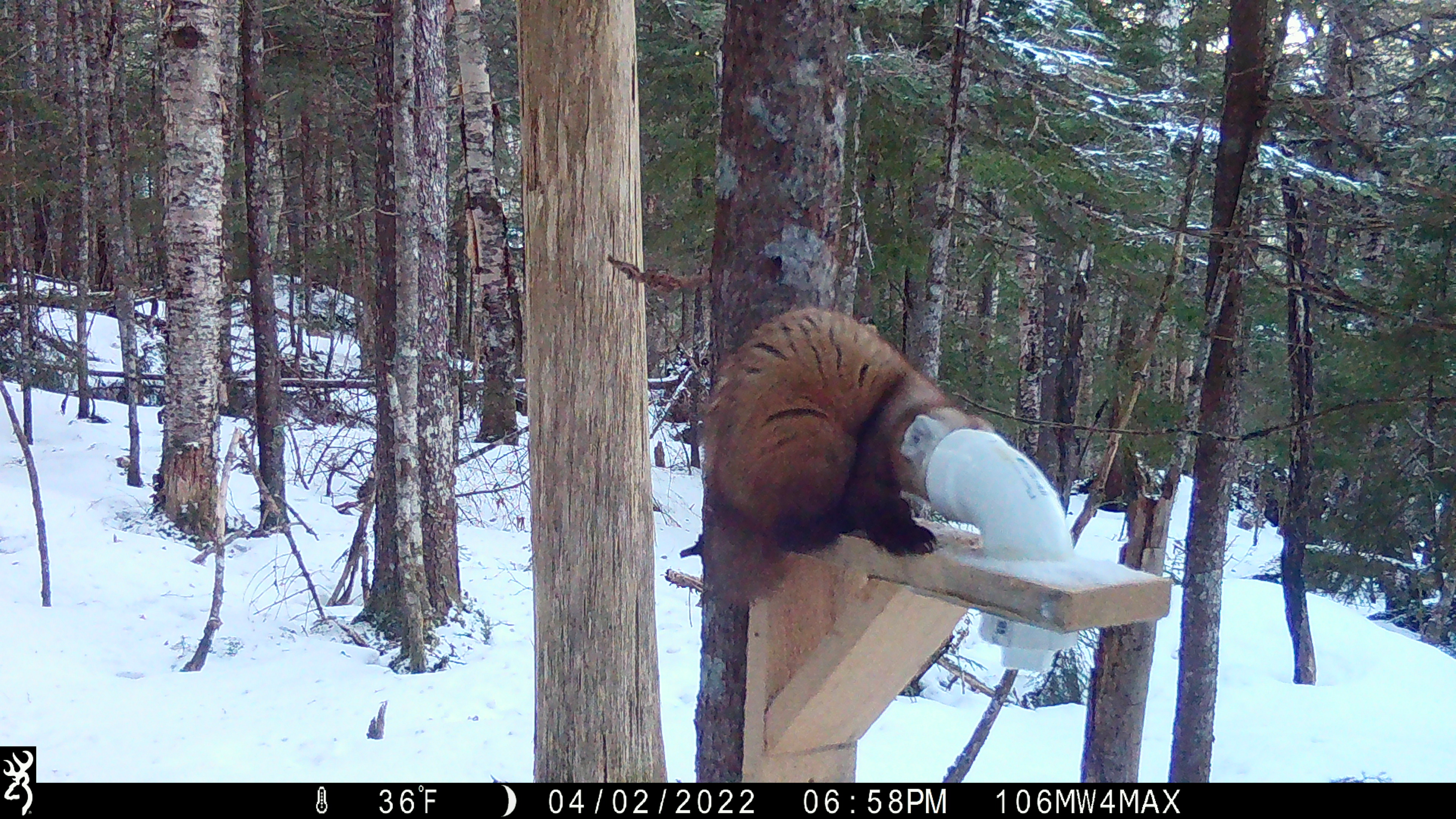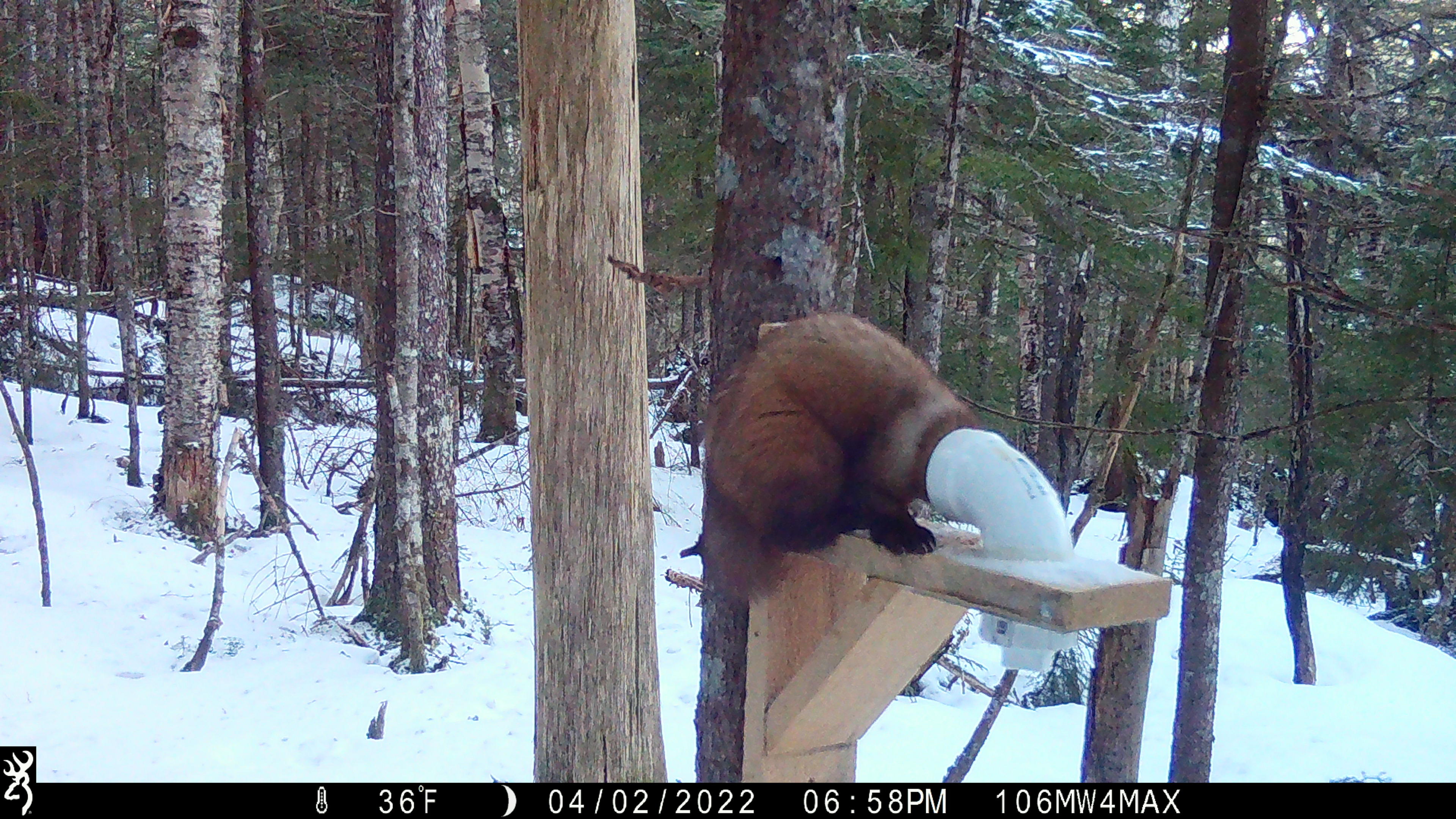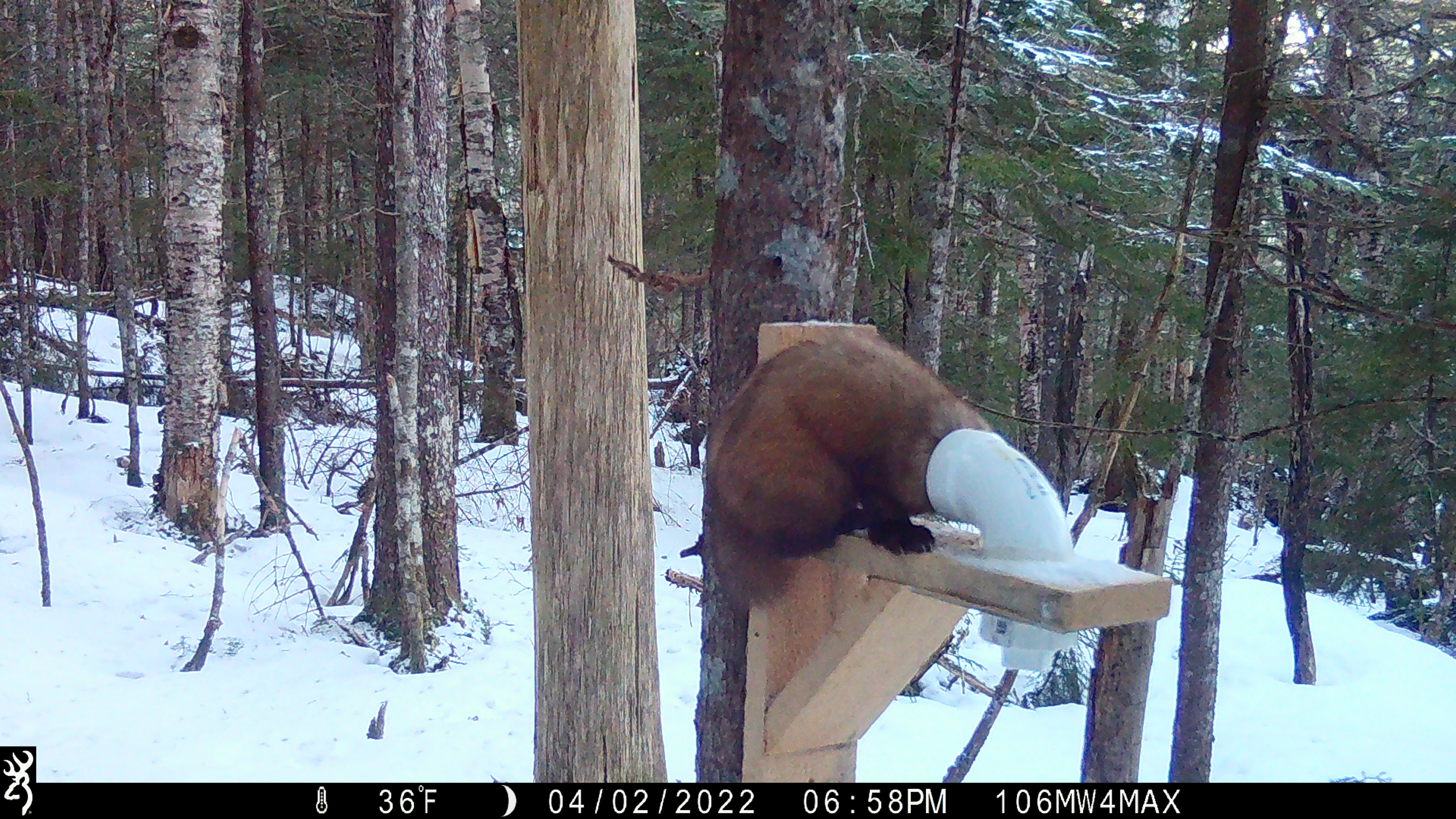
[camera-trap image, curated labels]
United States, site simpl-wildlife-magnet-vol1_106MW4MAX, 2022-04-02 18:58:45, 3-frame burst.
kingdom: Animalia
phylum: Chordata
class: Mammalia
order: Carnivora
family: Mustelidae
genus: Martes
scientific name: Martes americana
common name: american marten